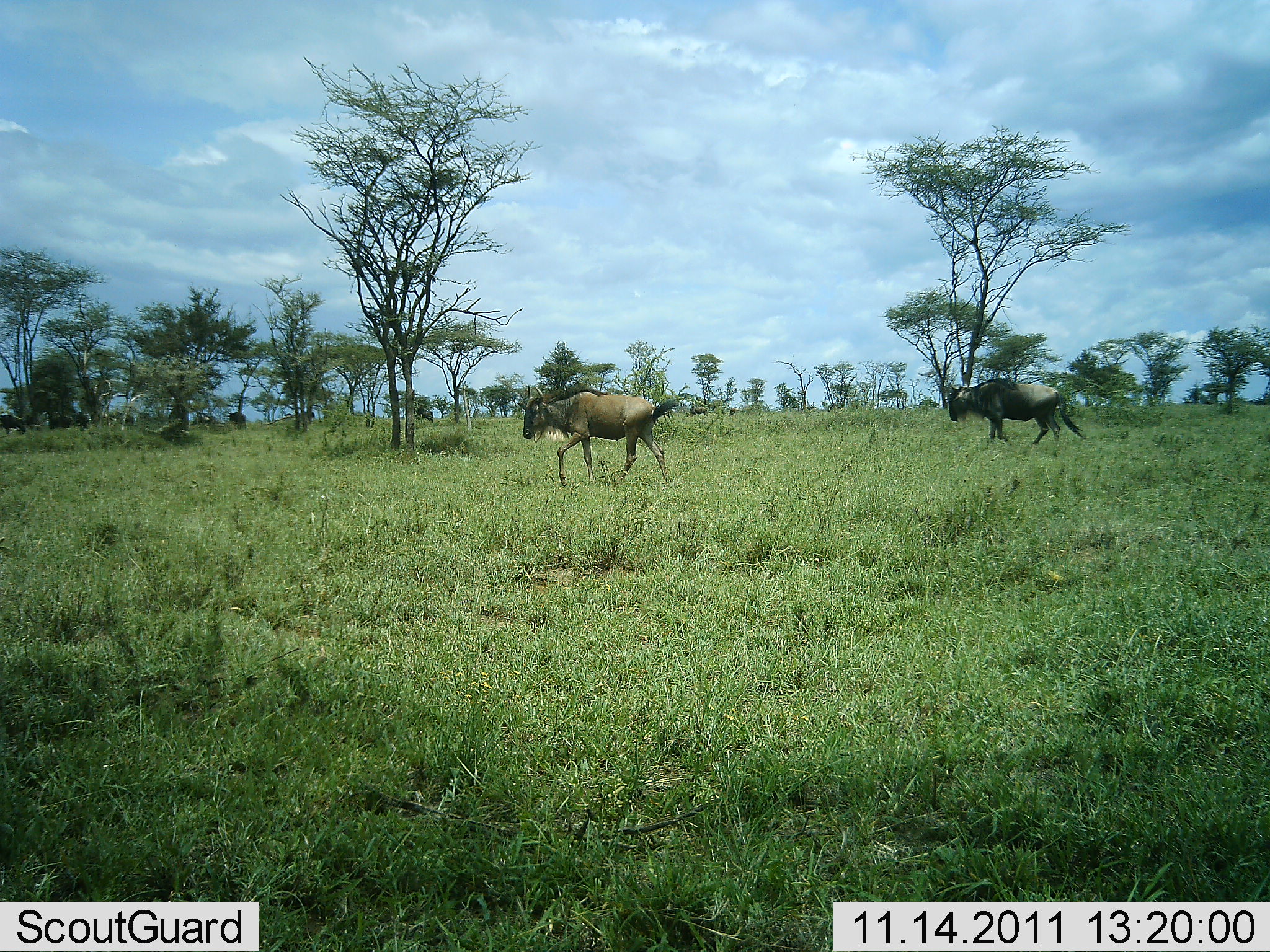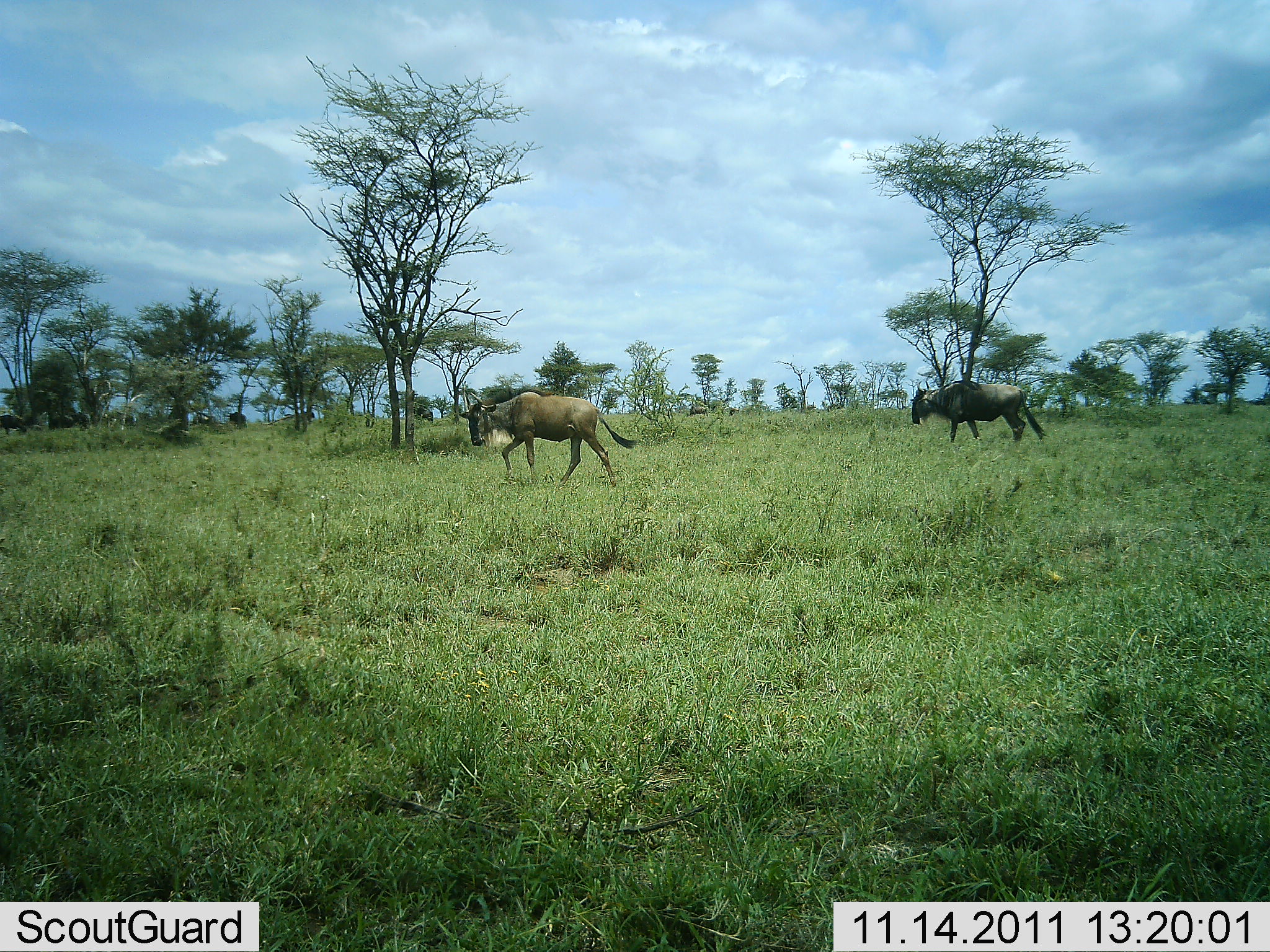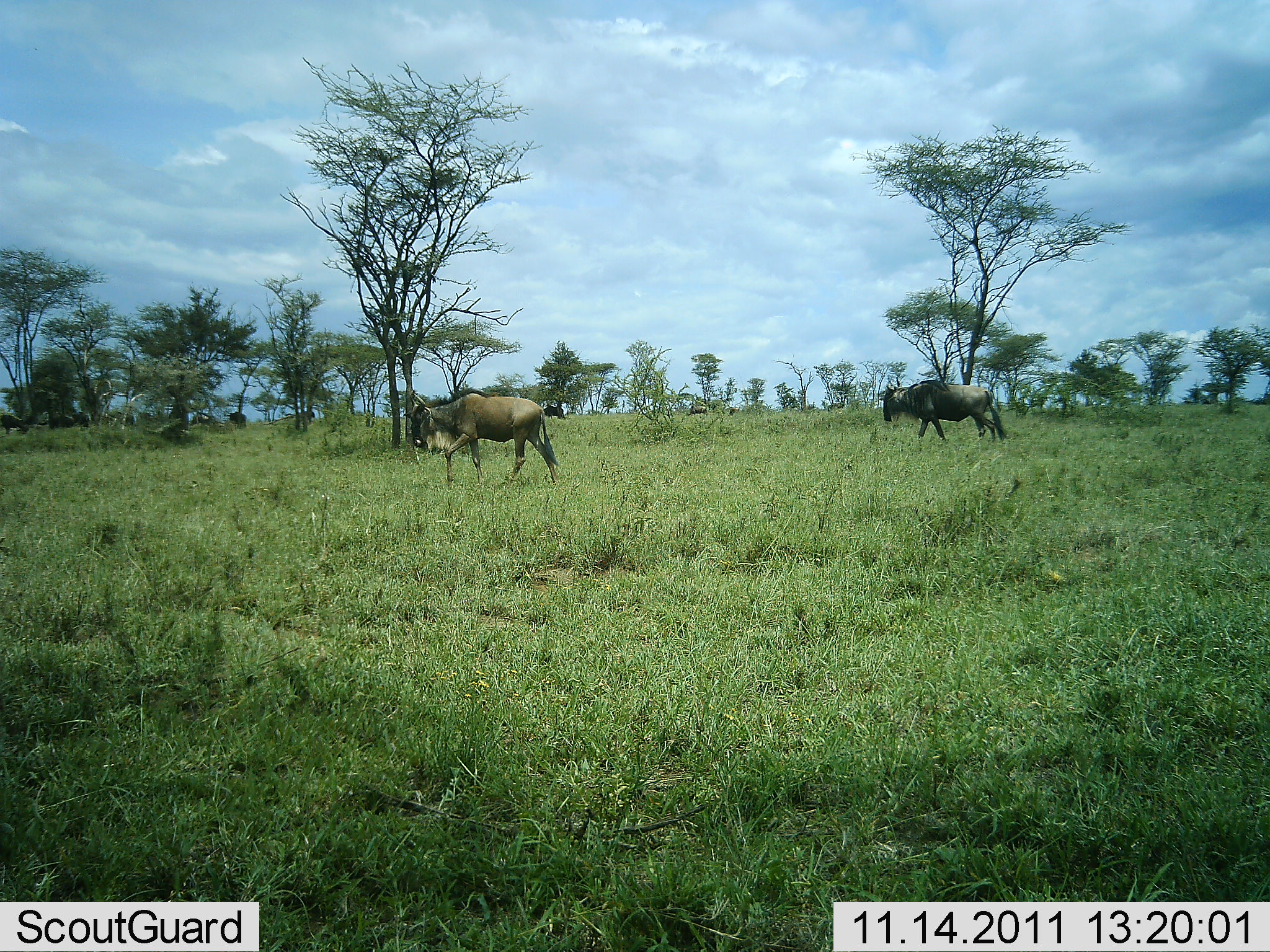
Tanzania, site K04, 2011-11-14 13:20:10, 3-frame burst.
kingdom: Animalia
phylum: Chordata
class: Mammalia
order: Artiodactyla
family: Bovidae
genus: Connochaetes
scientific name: Connochaetes taurinus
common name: blue wildebeest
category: wildebeest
Wildebeest (blue wildebeest) (Connochaetes taurinus), count 2. Behavior (volunteer vote fractions): standing 27%, resting 0%, moving 100%, interacting 0%. Young present (vote fraction): 0%. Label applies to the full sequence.